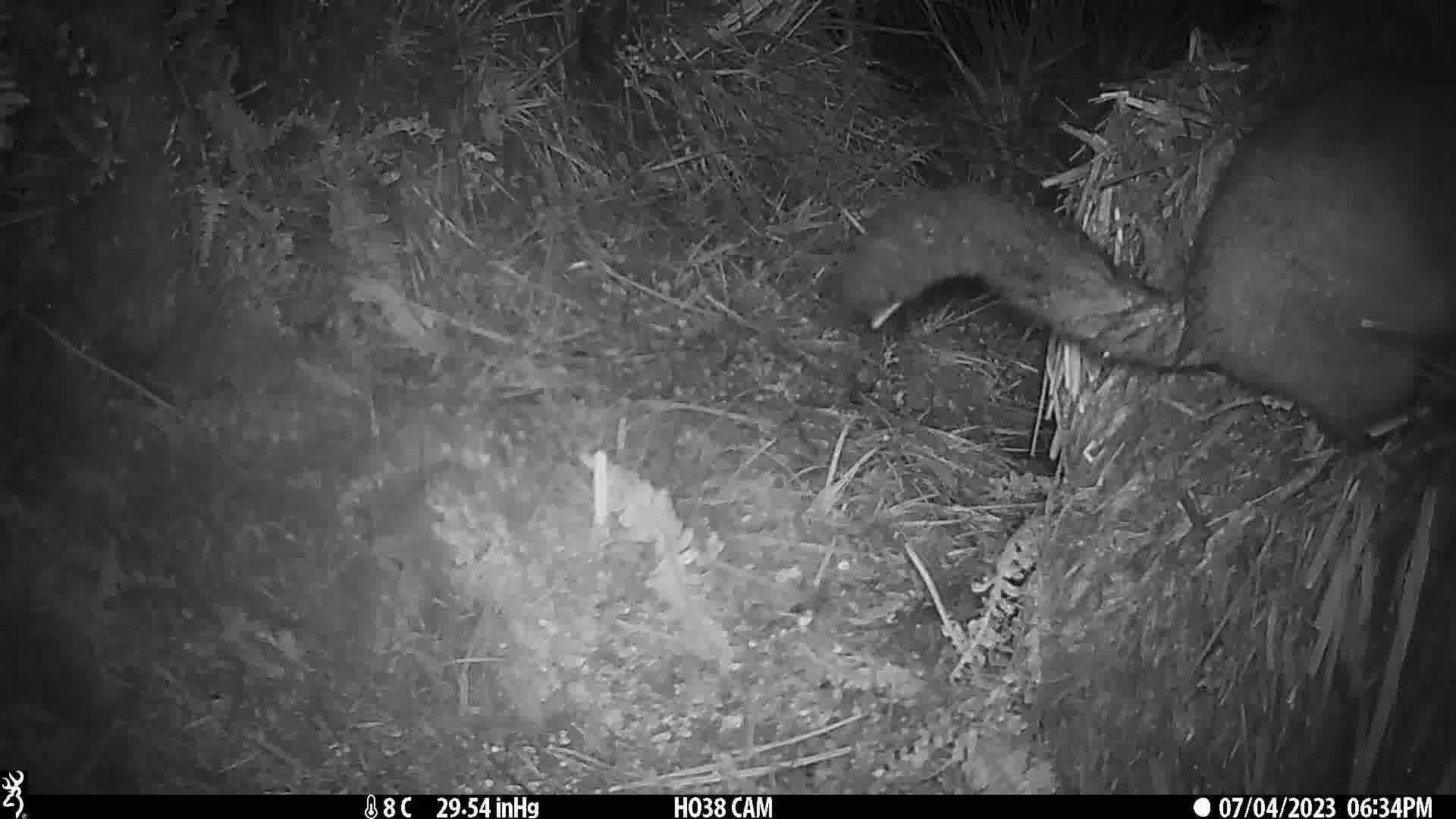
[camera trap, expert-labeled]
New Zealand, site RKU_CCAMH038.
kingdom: Animalia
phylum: Chordata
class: Mammalia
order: Diprotodontia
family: Phalangeridae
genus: Trichosurus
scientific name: Trichosurus vulpecula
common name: common brushtail possum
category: possum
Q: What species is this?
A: Possum (common brushtail possum) (Trichosurus vulpecula).